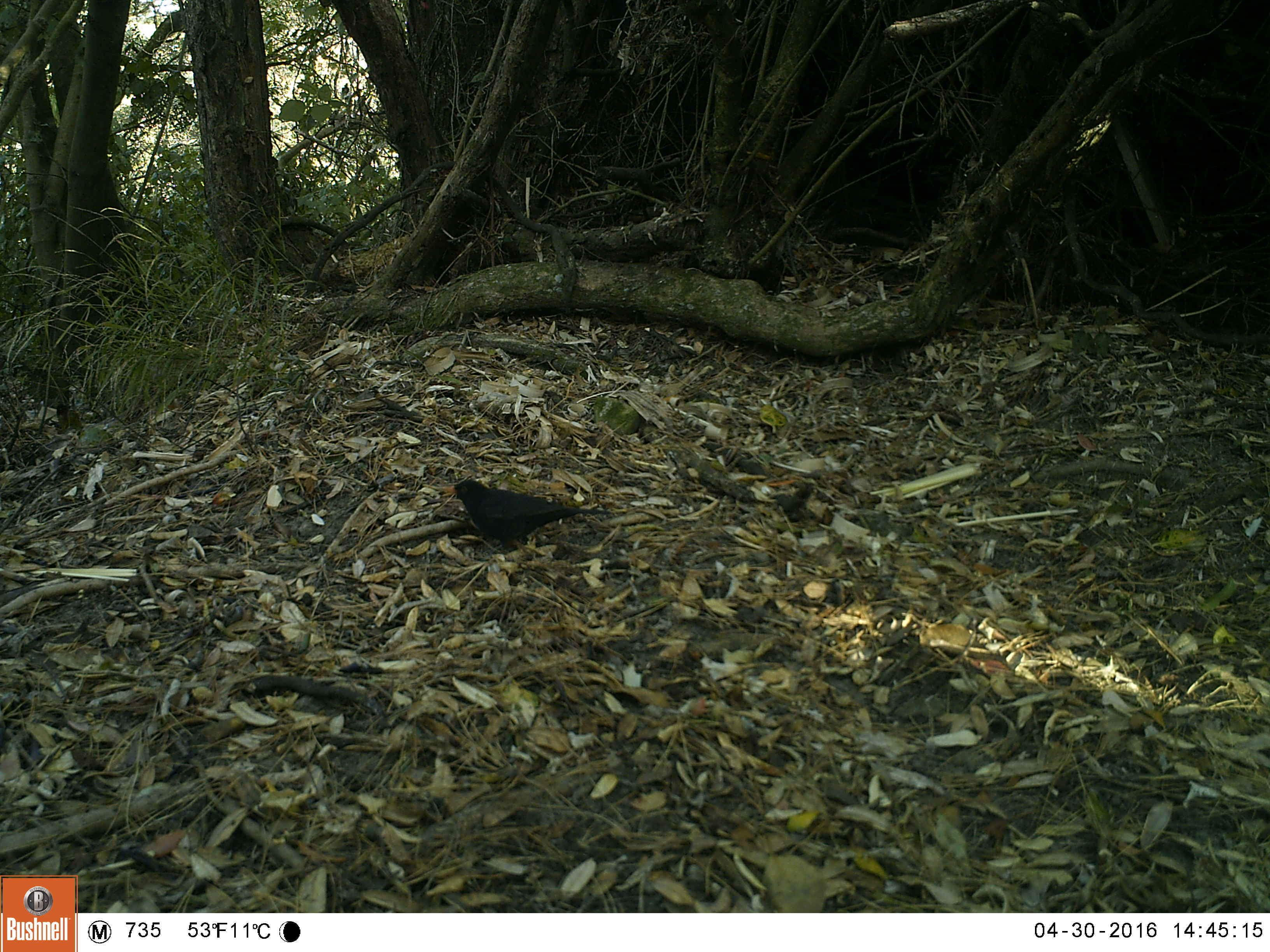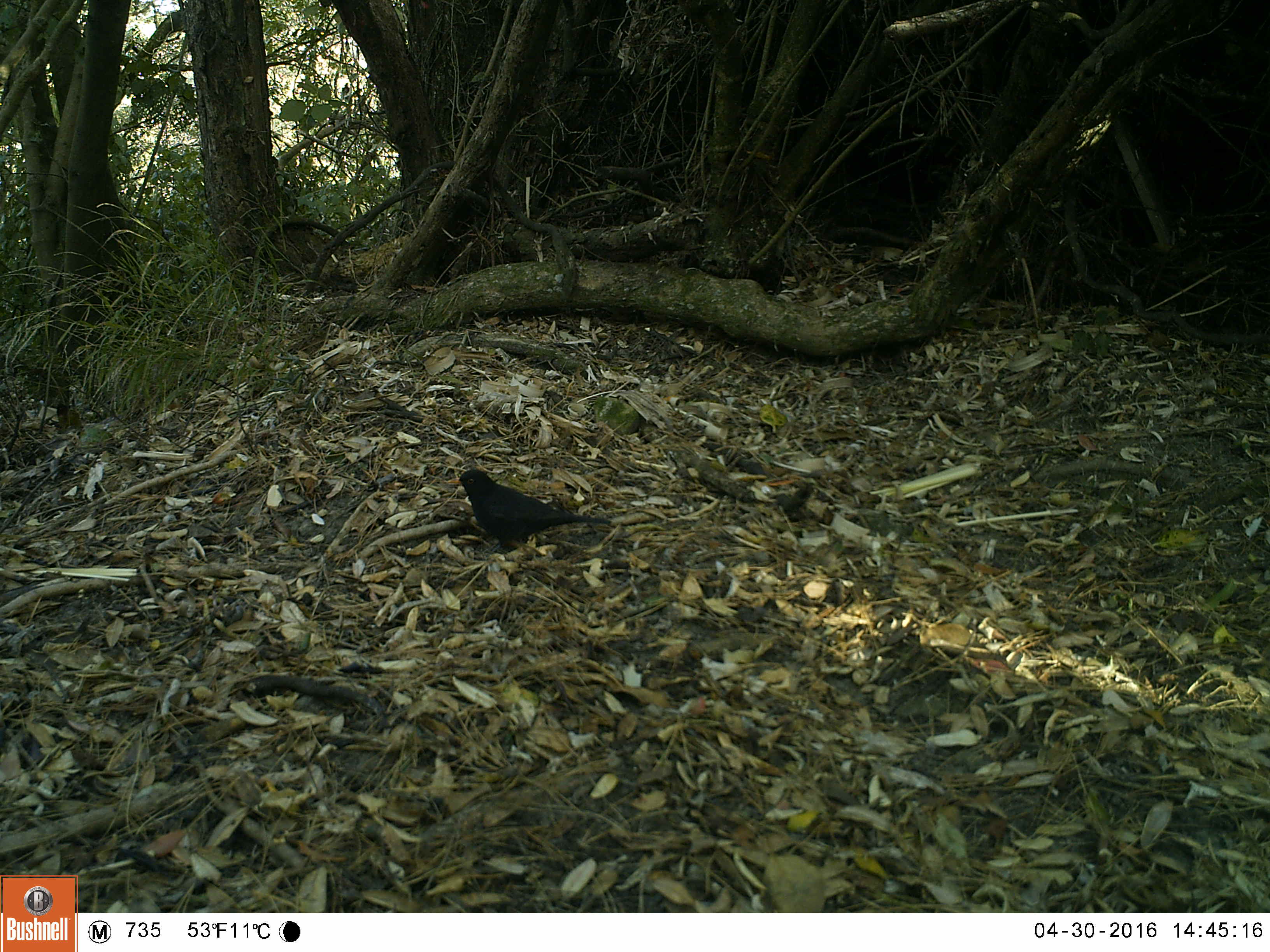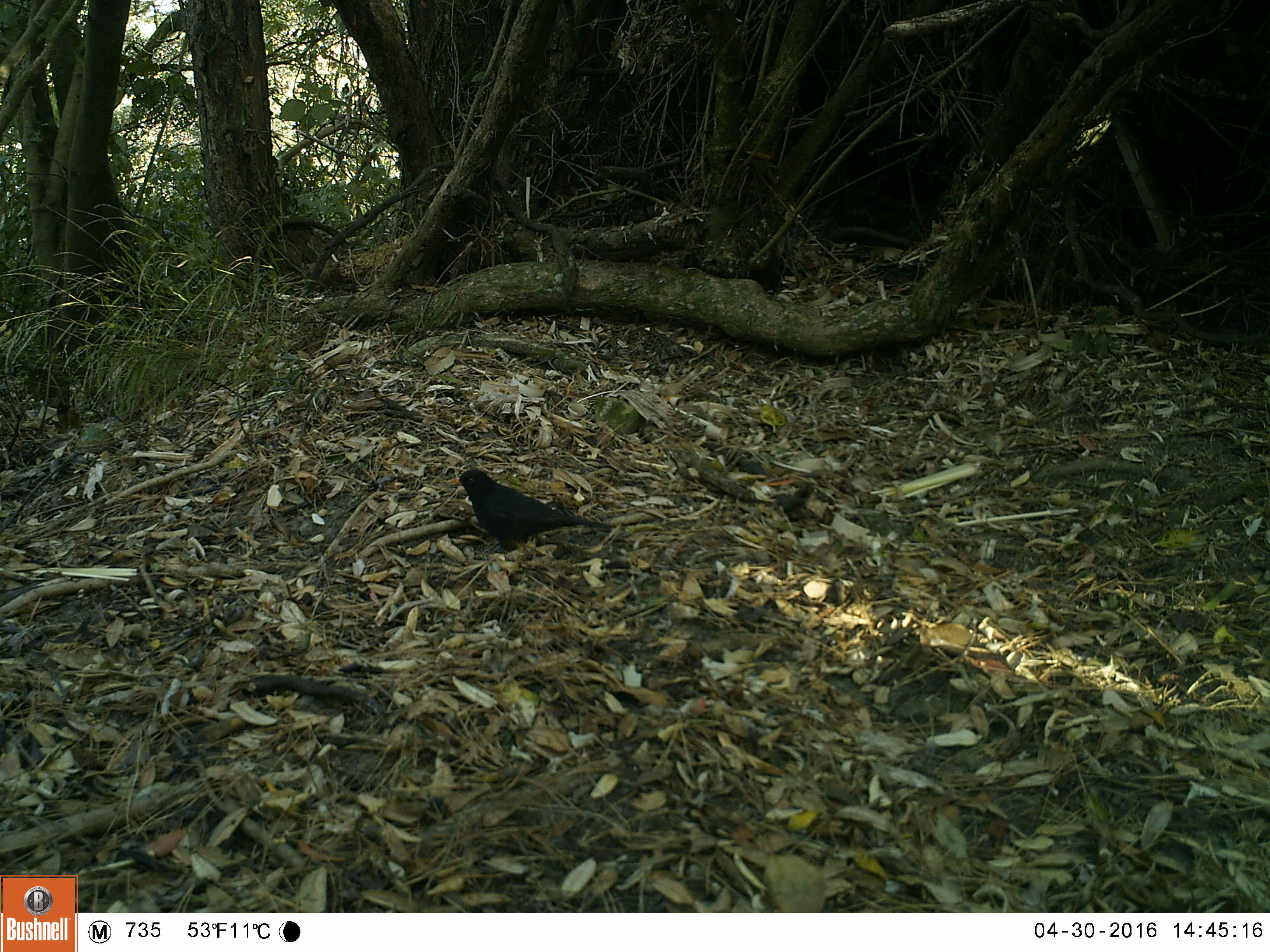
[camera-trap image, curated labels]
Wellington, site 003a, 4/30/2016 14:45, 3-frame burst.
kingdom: Animalia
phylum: Chordata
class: Aves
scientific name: Aves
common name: bird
Bird (Aves).